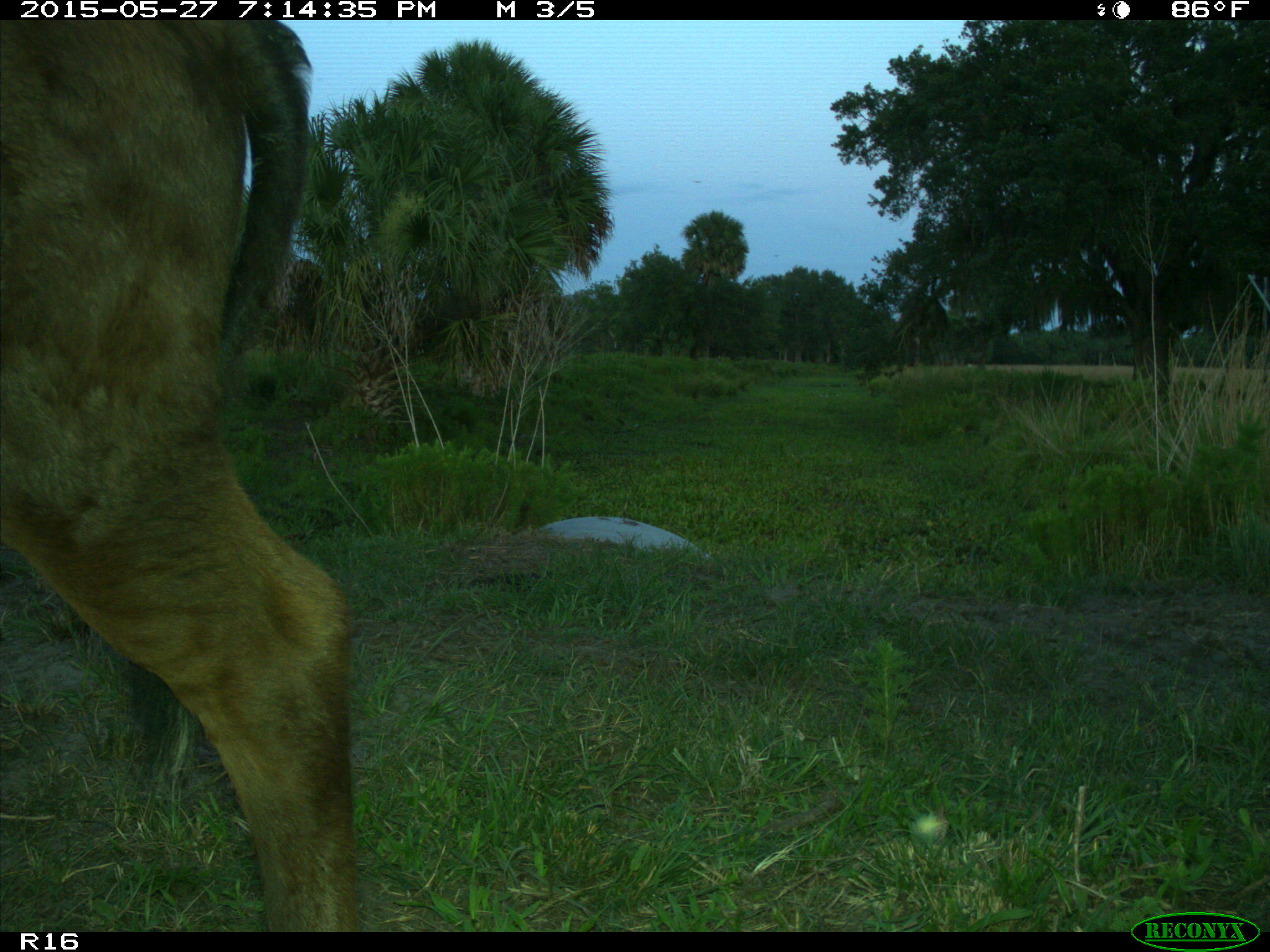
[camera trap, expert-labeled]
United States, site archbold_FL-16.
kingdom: Animalia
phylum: Chordata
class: Mammalia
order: Artiodactyla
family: Bovidae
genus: Bos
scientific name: Bos taurus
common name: domestic cow